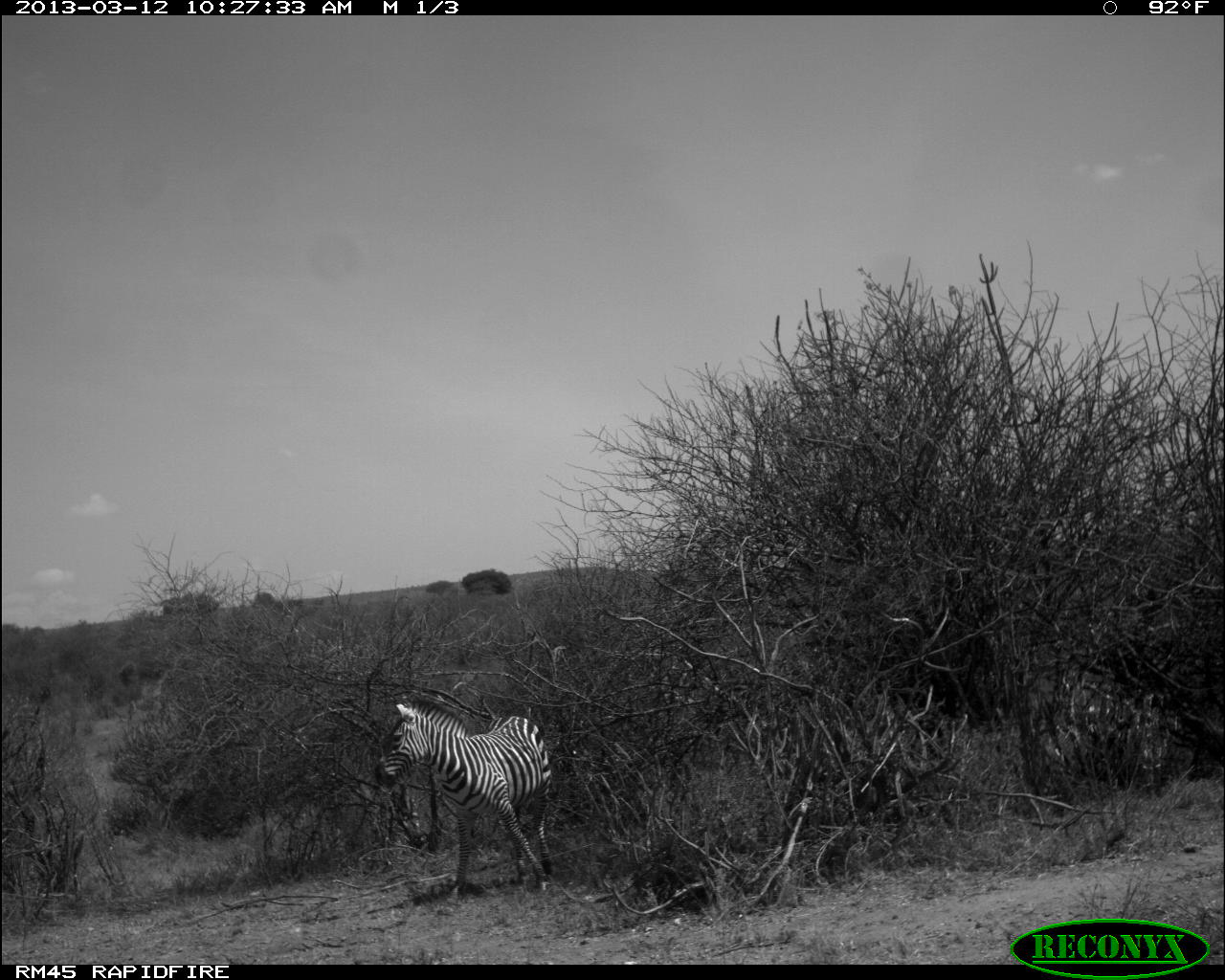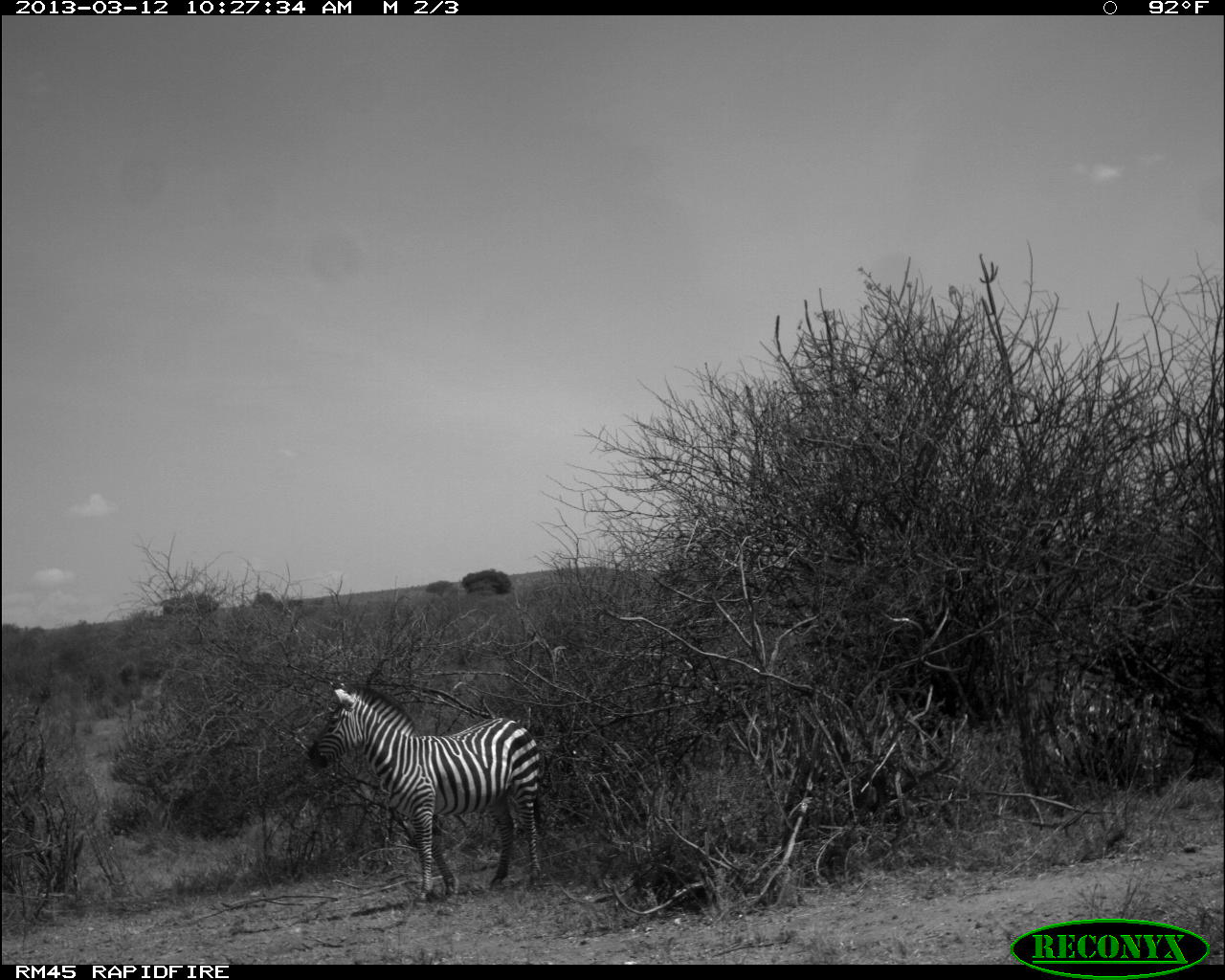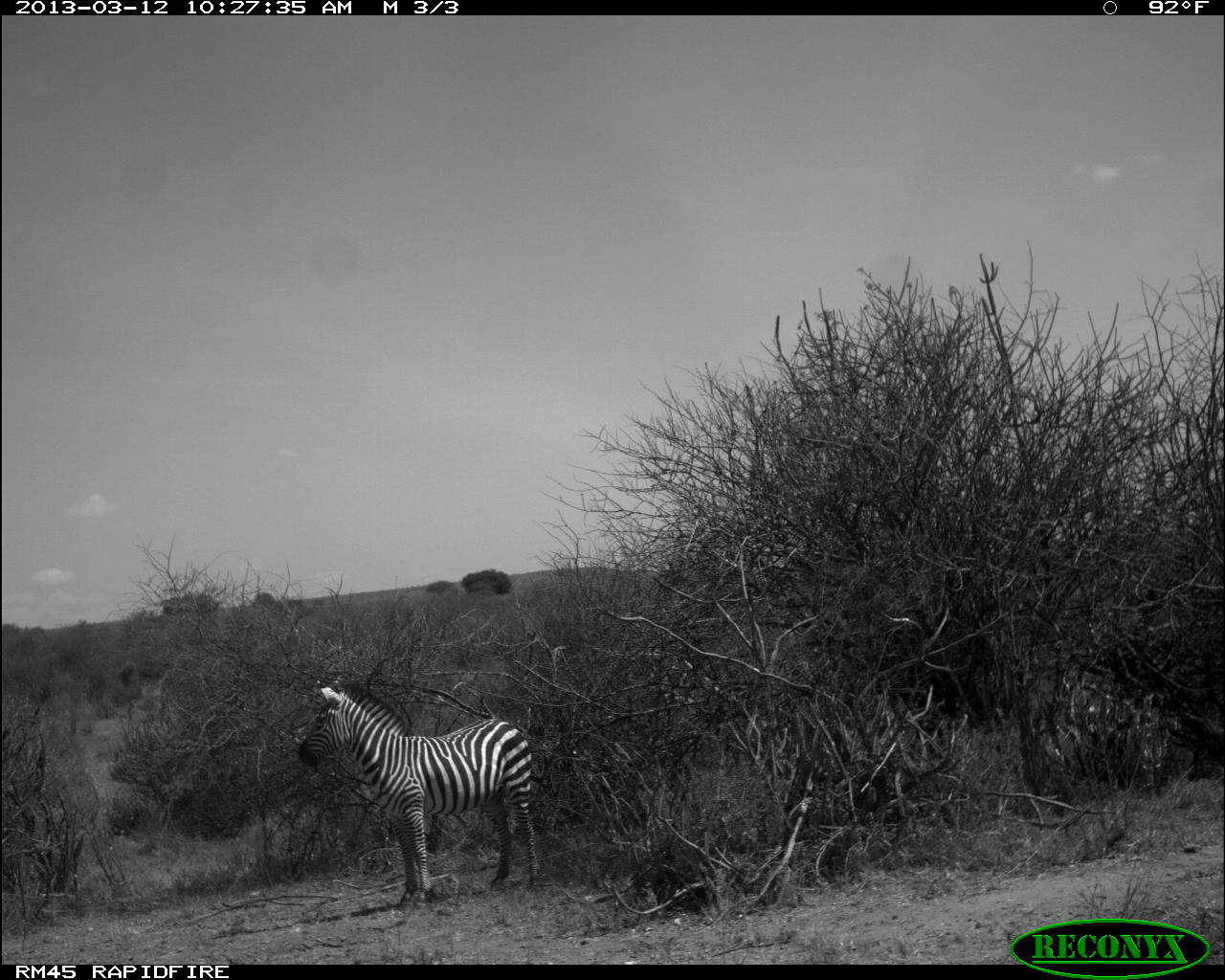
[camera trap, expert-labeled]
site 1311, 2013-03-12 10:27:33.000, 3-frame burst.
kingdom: Animalia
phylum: Chordata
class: Mammalia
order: Perissodactyla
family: Equidae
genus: Equus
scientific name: Equus quagga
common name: plains zebra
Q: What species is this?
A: Equus quagga (plains zebra).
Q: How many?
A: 1.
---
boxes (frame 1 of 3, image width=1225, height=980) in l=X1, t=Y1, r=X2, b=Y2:
equus quagga: l=374, t=698, r=554, b=898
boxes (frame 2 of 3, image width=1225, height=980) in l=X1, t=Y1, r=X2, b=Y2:
equus quagga: l=306, t=681, r=544, b=903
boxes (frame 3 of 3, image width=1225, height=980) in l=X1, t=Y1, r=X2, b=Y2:
equus quagga: l=297, t=682, r=539, b=906